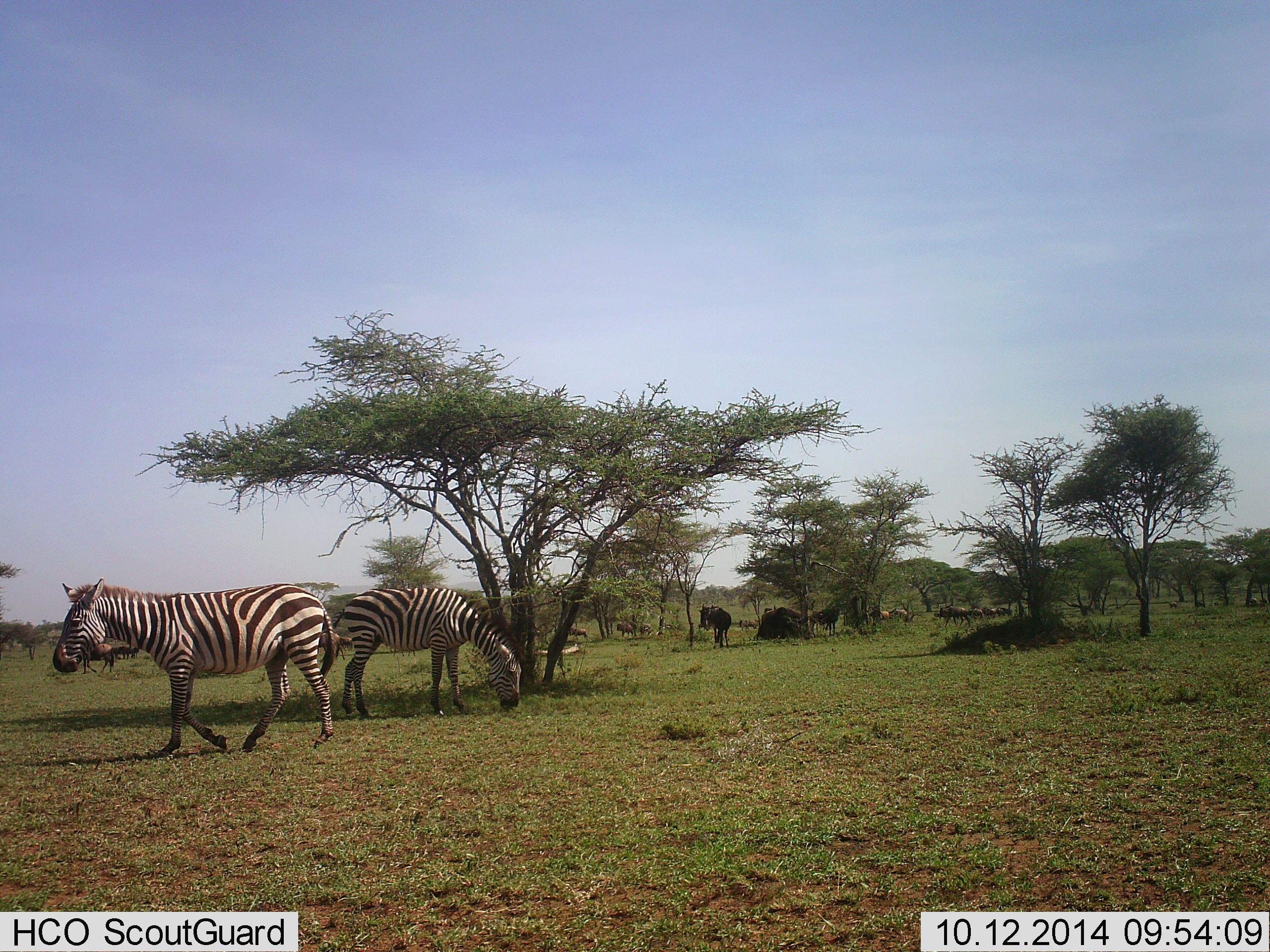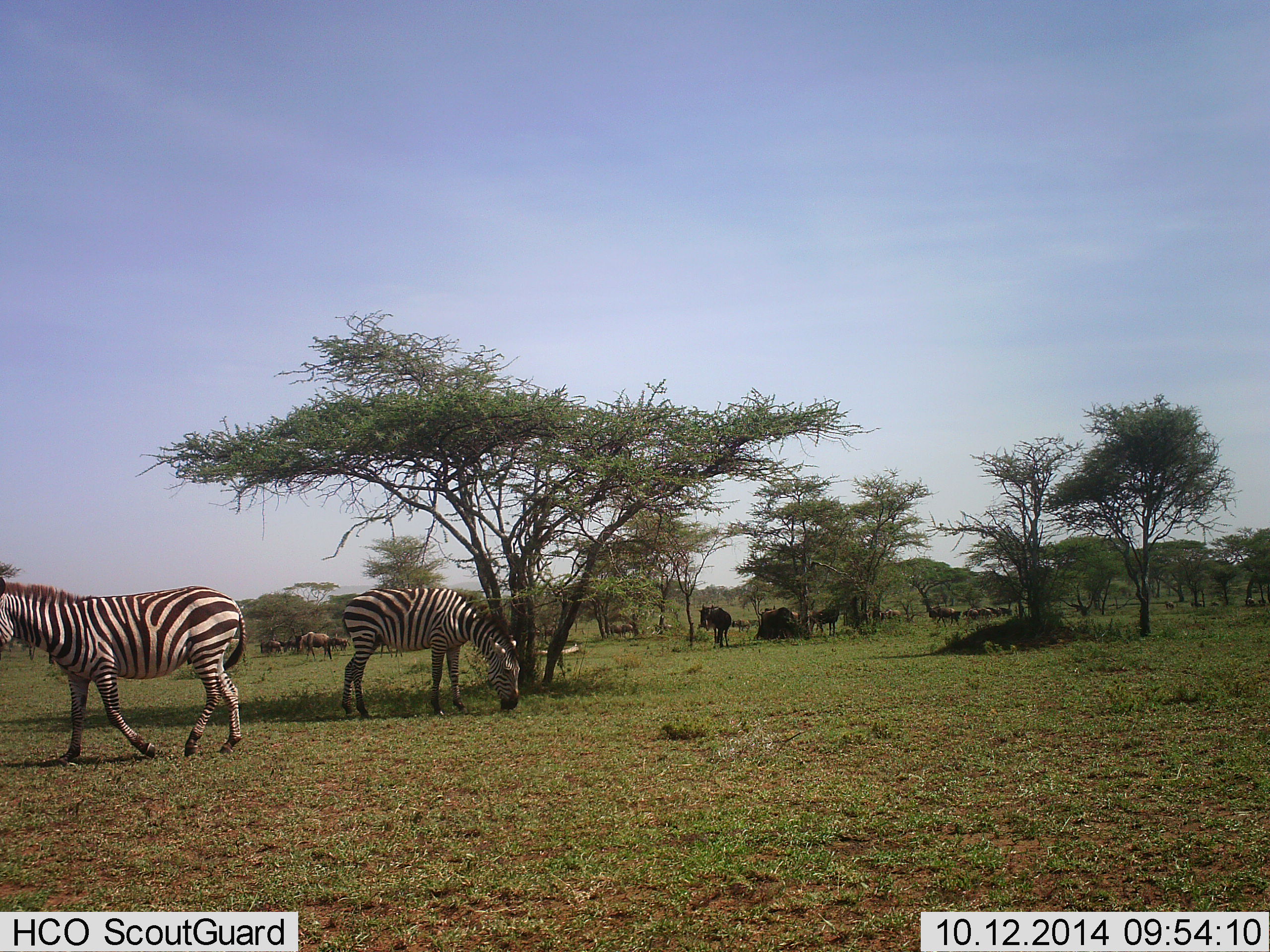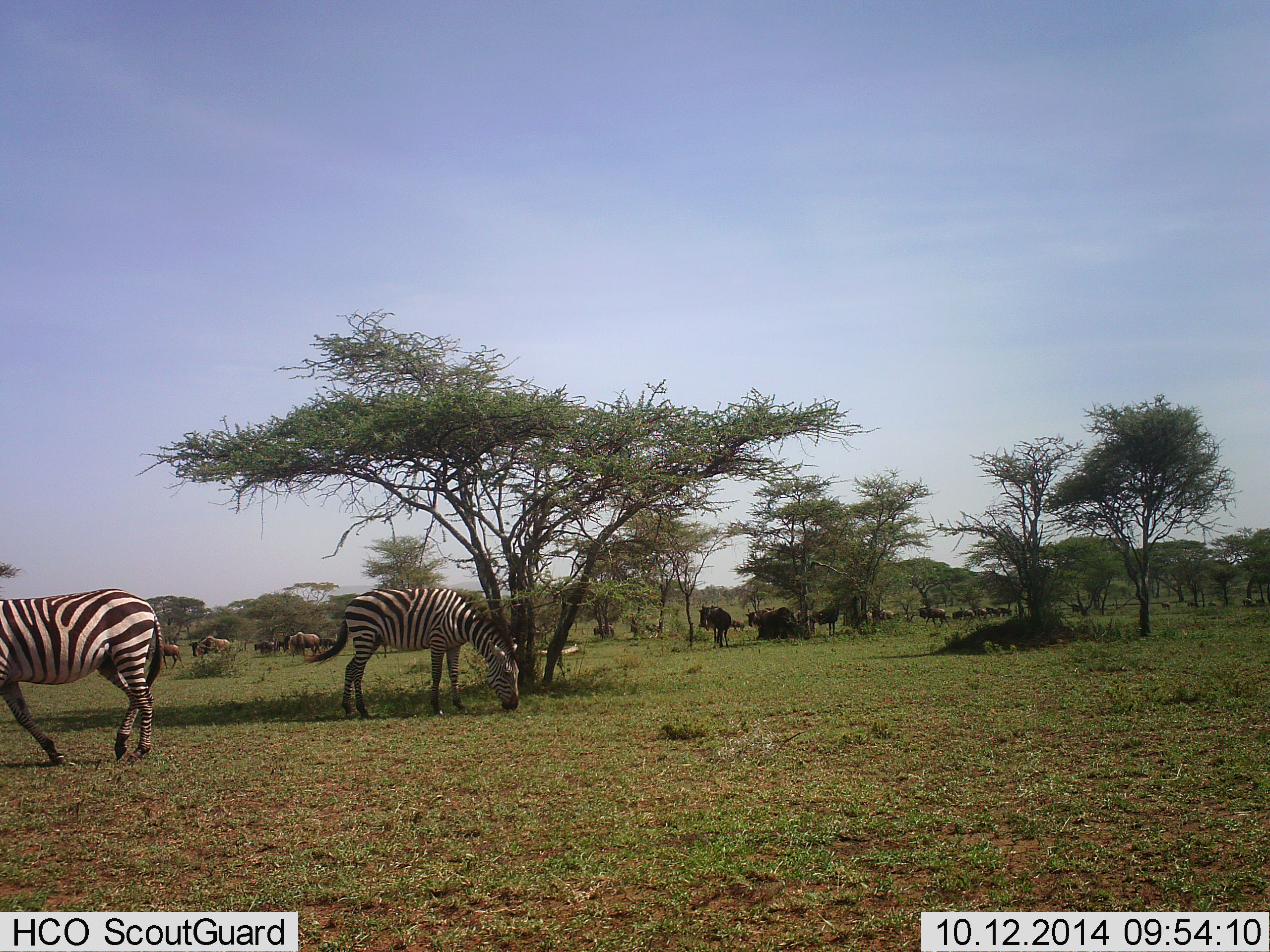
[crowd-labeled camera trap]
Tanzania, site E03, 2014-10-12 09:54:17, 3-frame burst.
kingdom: Animalia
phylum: Chordata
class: Mammalia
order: Artiodactyla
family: Bovidae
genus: Connochaetes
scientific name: Connochaetes taurinus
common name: blue wildebeest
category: wildebeest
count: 11-50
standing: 50%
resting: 30%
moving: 60%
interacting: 0%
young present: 0%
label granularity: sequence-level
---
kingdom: Animalia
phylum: Chordata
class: Mammalia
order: Perissodactyla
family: Equidae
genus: Equus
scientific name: Equus quagga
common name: plains zebra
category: zebra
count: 2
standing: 29%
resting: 0%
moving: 71%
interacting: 0%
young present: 0%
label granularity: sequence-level